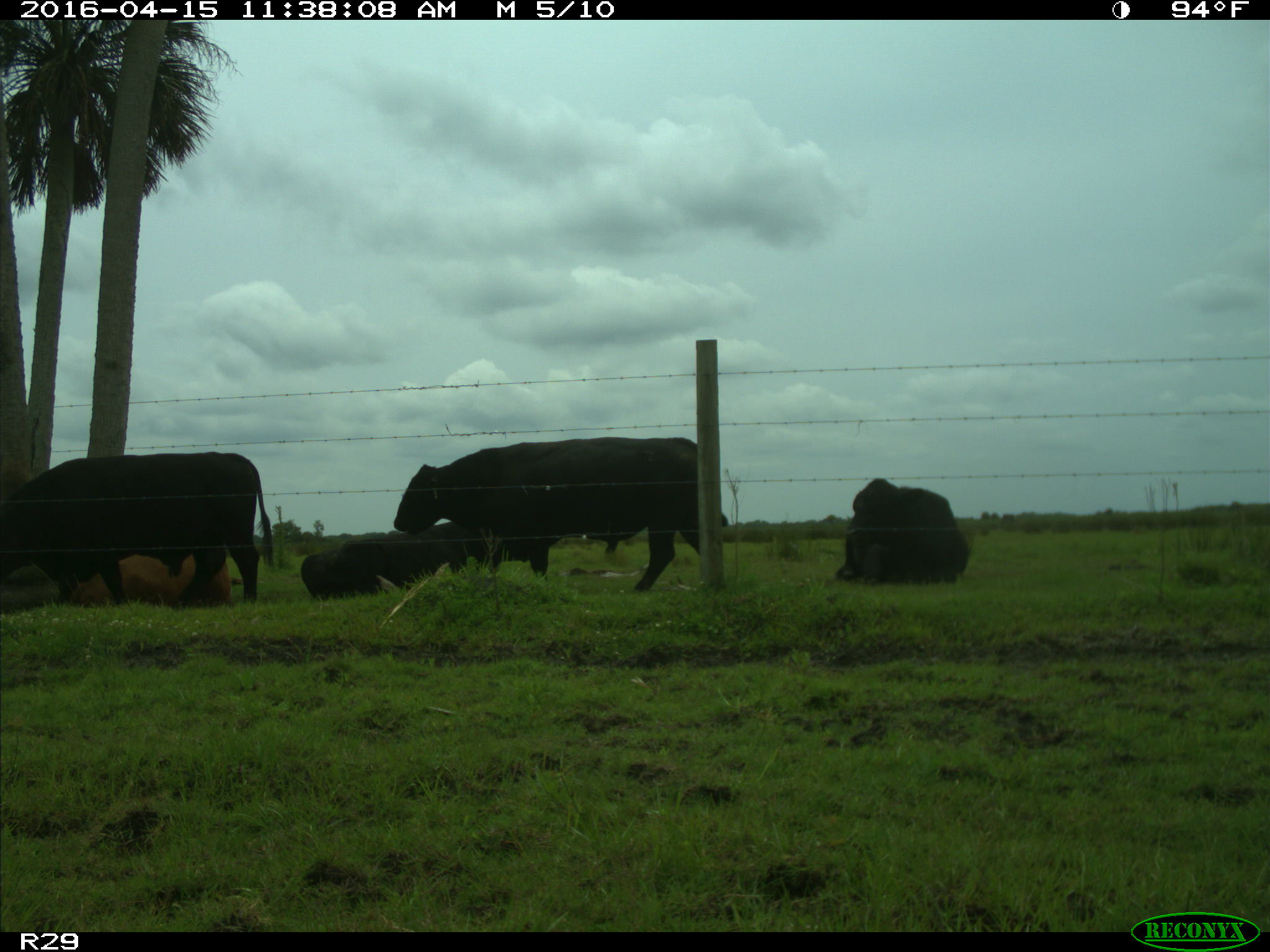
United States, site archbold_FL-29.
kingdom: Animalia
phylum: Chordata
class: Mammalia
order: Artiodactyla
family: Bovidae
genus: Bos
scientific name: Bos taurus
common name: domestic cow